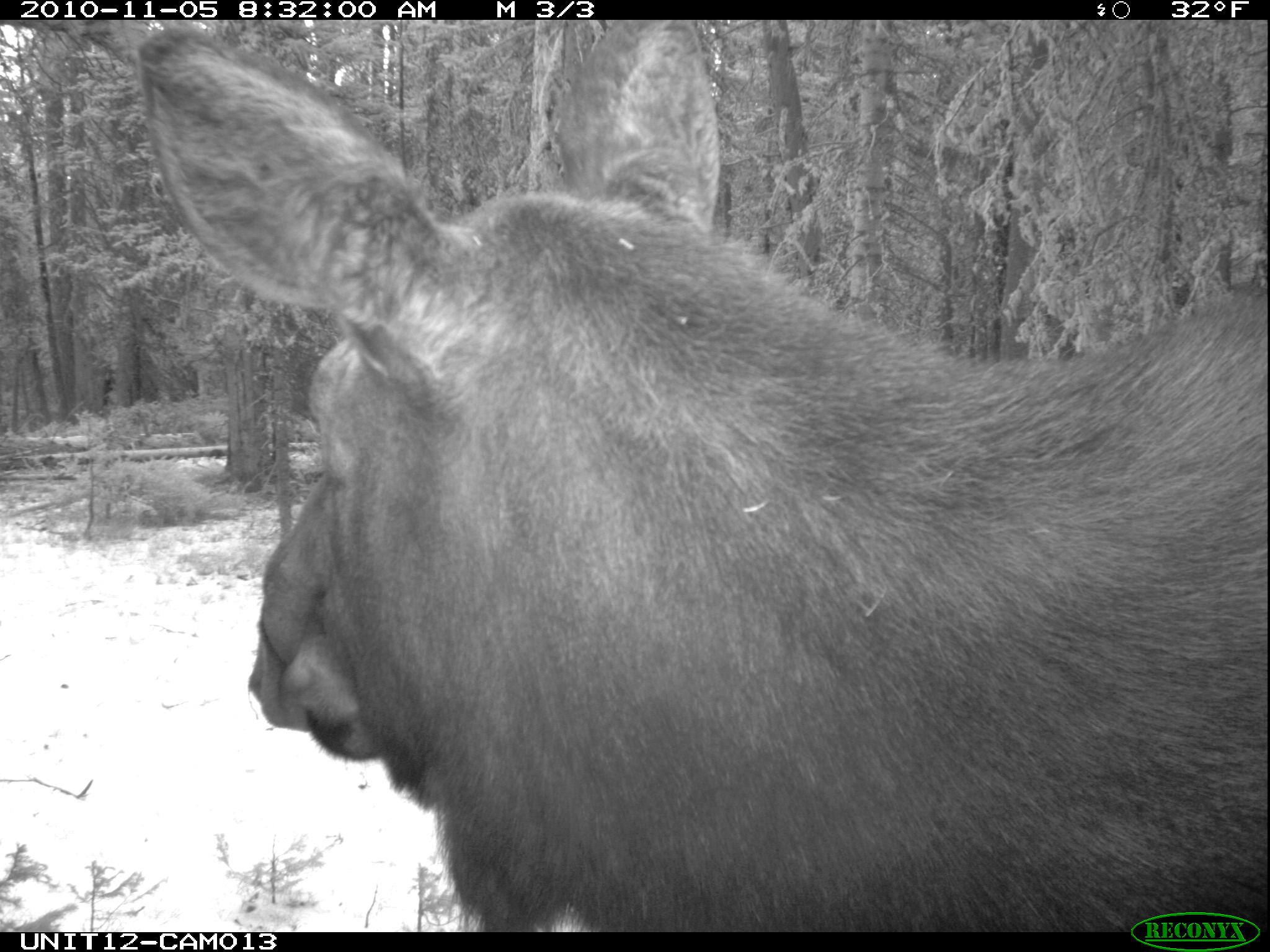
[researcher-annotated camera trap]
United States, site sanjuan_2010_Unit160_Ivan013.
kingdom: Animalia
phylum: Chordata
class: Mammalia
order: Artiodactyla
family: Cervidae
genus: Alces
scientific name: Alces alces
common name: moose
Alces alces (moose).